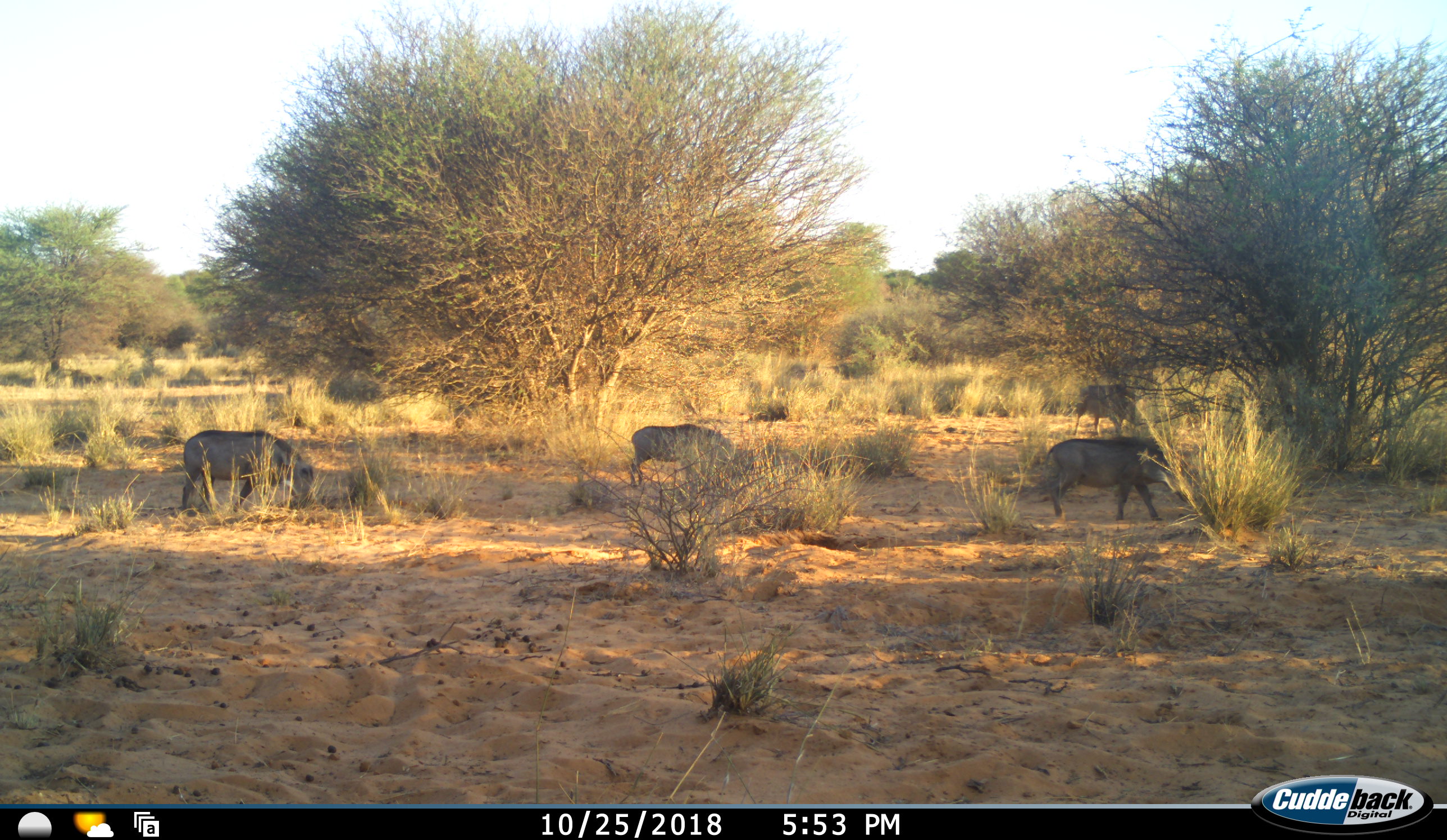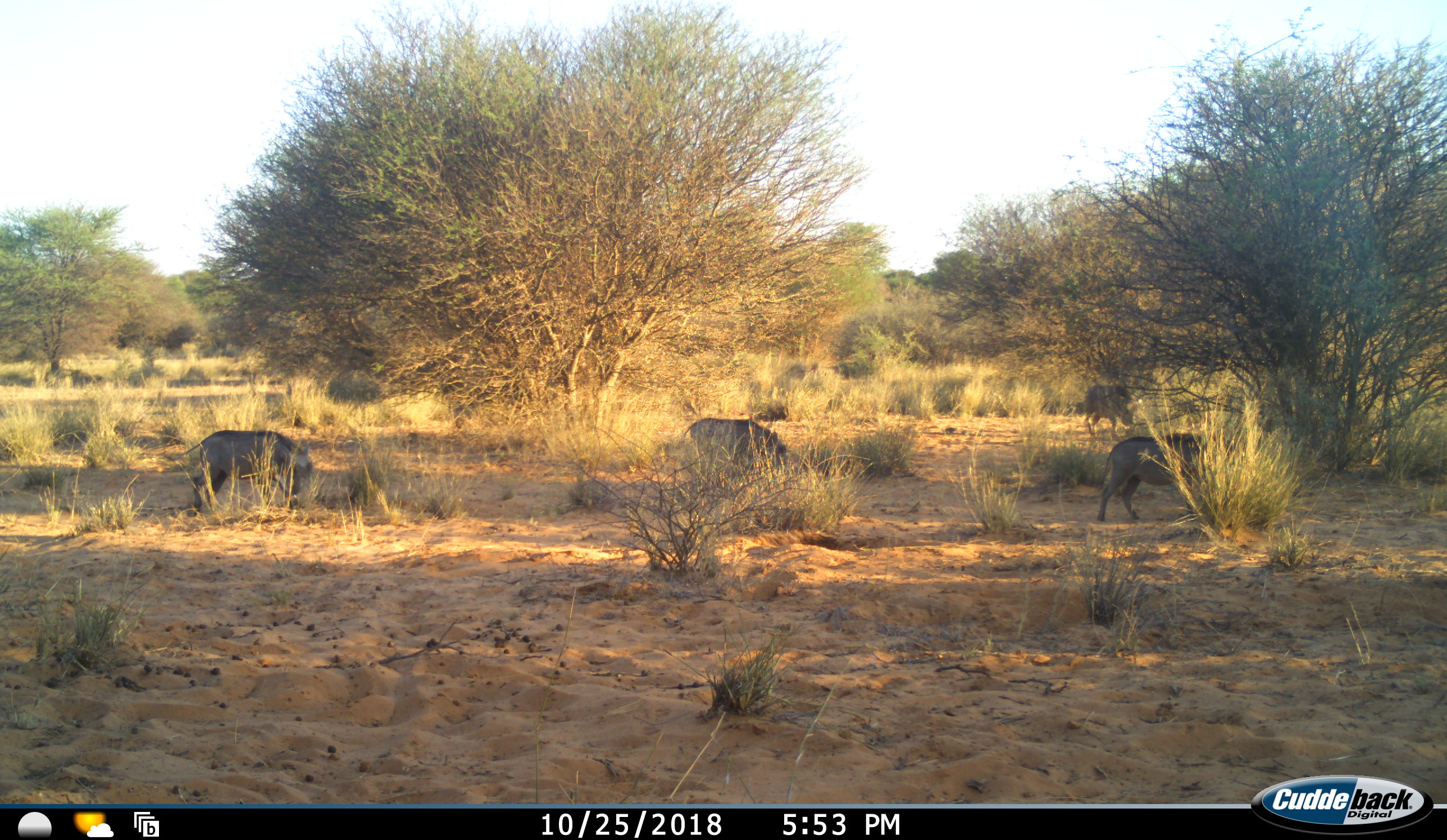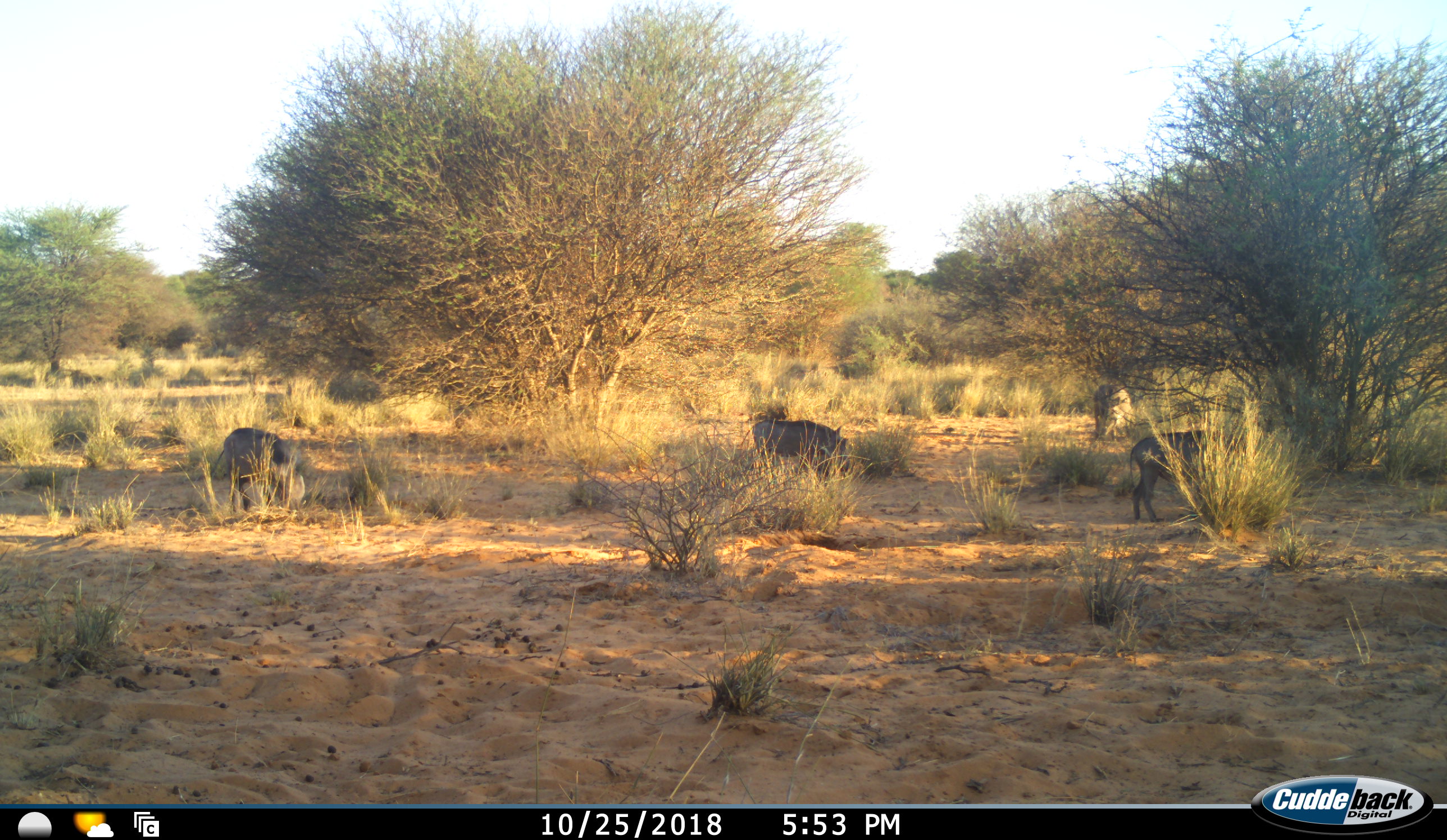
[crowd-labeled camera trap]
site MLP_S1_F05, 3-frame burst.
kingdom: Animalia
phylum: Chordata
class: Mammalia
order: Artiodactyla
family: Suidae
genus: Phacochoerus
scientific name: Phacochoerus africanus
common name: warthog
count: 4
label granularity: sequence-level